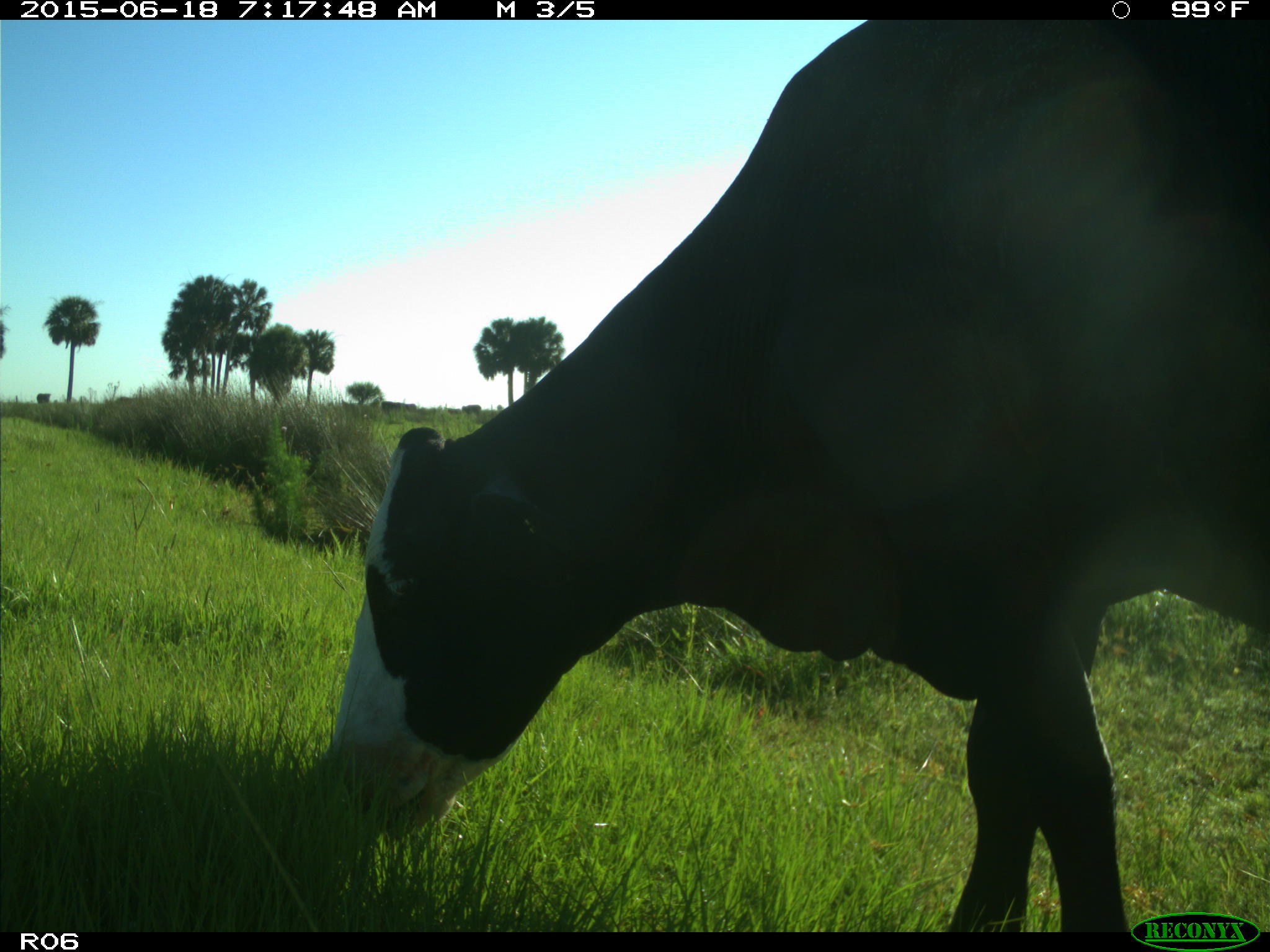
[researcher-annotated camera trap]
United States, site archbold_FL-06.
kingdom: Animalia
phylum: Chordata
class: Mammalia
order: Artiodactyla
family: Bovidae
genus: Bos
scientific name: Bos taurus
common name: domestic cow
Bos taurus (domestic cow).